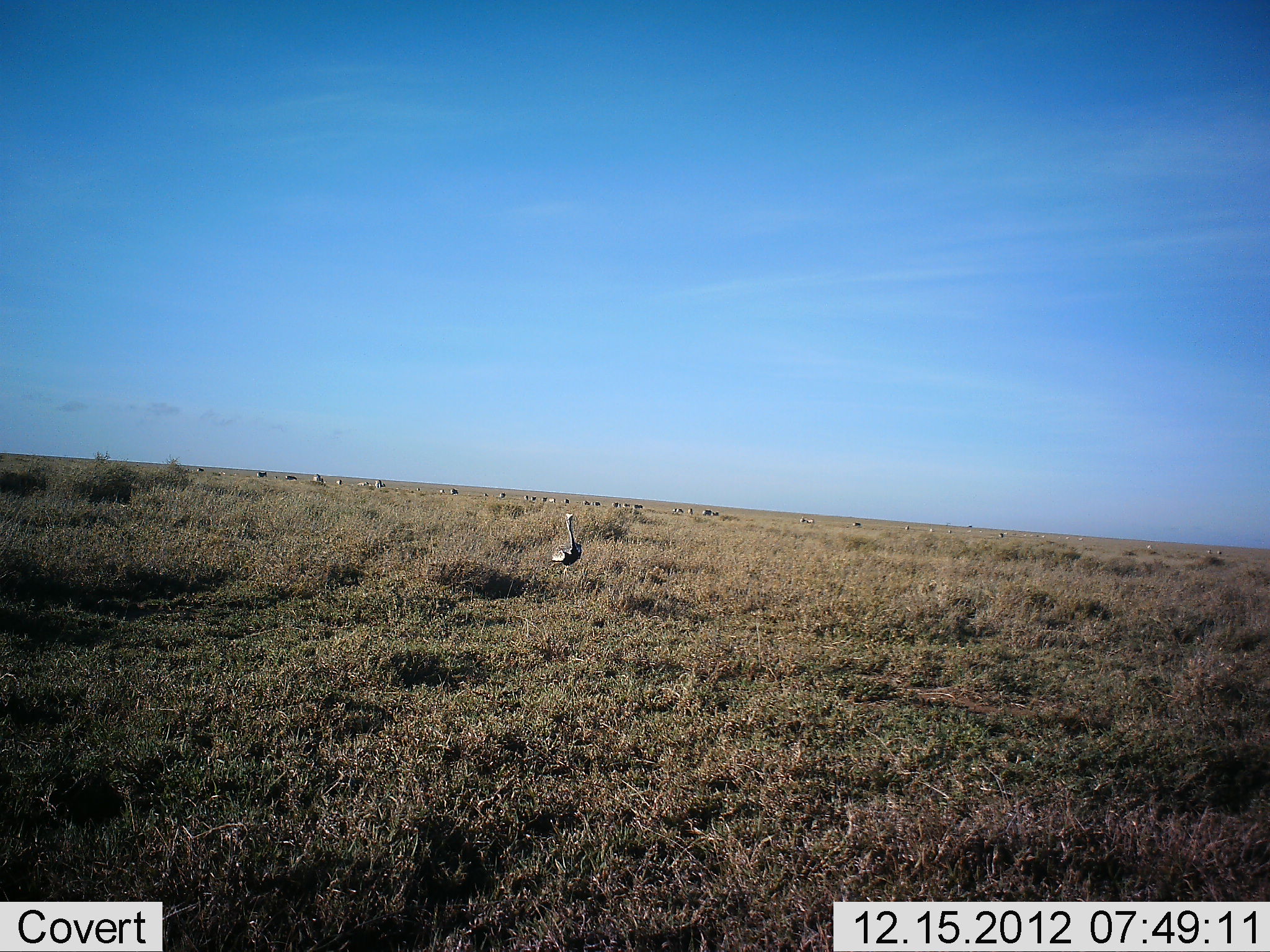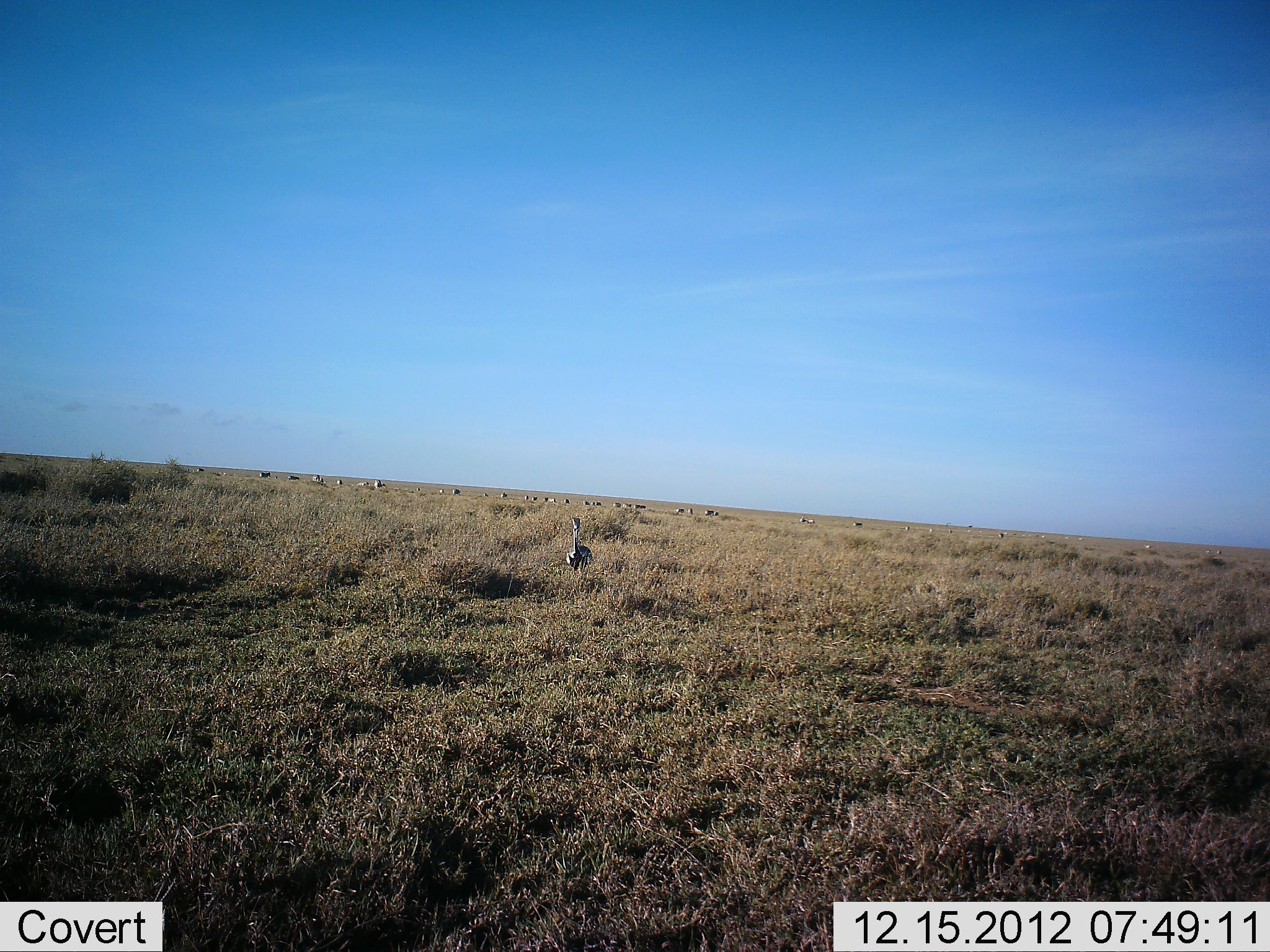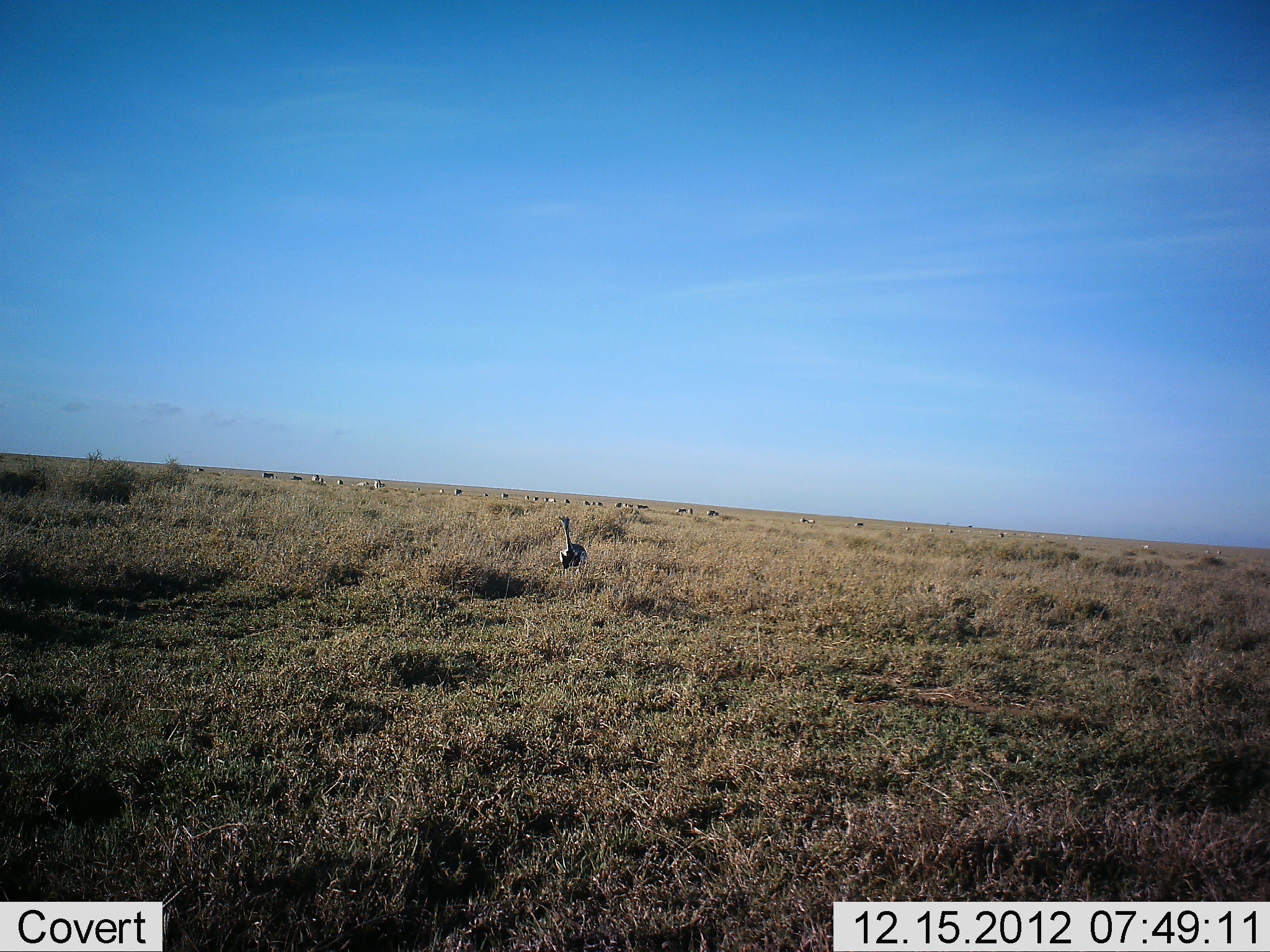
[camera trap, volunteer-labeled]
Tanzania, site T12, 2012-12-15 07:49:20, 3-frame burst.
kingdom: Animalia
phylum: Chordata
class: Aves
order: Struthioniformes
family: Struthionidae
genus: Struthio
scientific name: Struthio camelus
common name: ostrich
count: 1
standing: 60%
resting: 10%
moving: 50%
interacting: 0%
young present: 10%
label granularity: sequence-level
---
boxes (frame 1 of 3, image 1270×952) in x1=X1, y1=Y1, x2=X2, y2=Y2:
animal: x1=551, y1=514, x2=583, y2=577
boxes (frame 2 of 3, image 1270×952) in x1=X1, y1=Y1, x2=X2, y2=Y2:
animal: x1=563, y1=517, x2=595, y2=580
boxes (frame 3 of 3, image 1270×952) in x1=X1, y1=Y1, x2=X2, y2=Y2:
animal: x1=556, y1=517, x2=588, y2=580